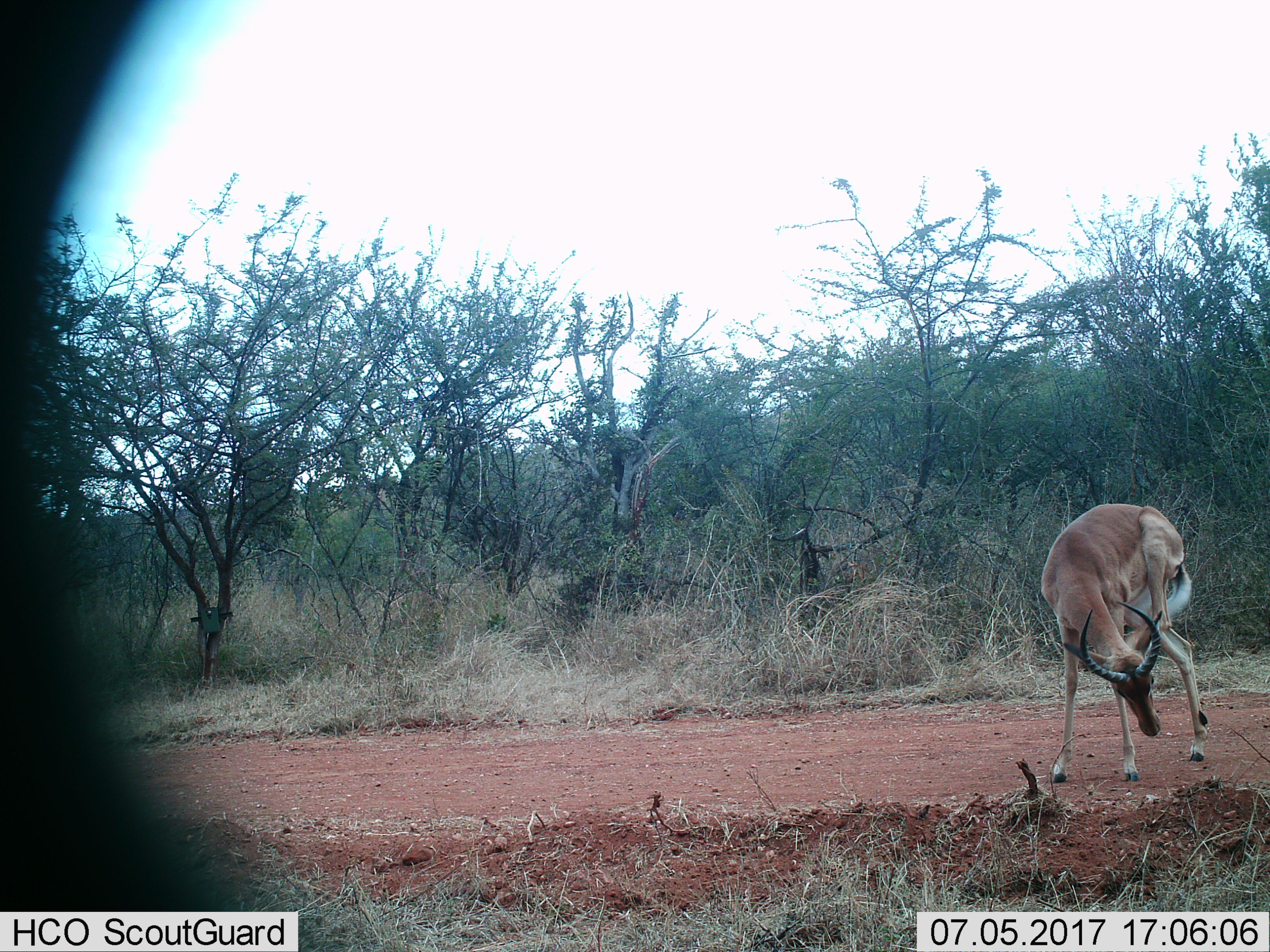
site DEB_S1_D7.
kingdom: Animalia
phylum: Chordata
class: Mammalia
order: Artiodactyla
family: Bovidae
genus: Aepyceros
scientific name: Aepyceros melampus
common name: impala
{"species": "impala (Aepyceros melampus)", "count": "1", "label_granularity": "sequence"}